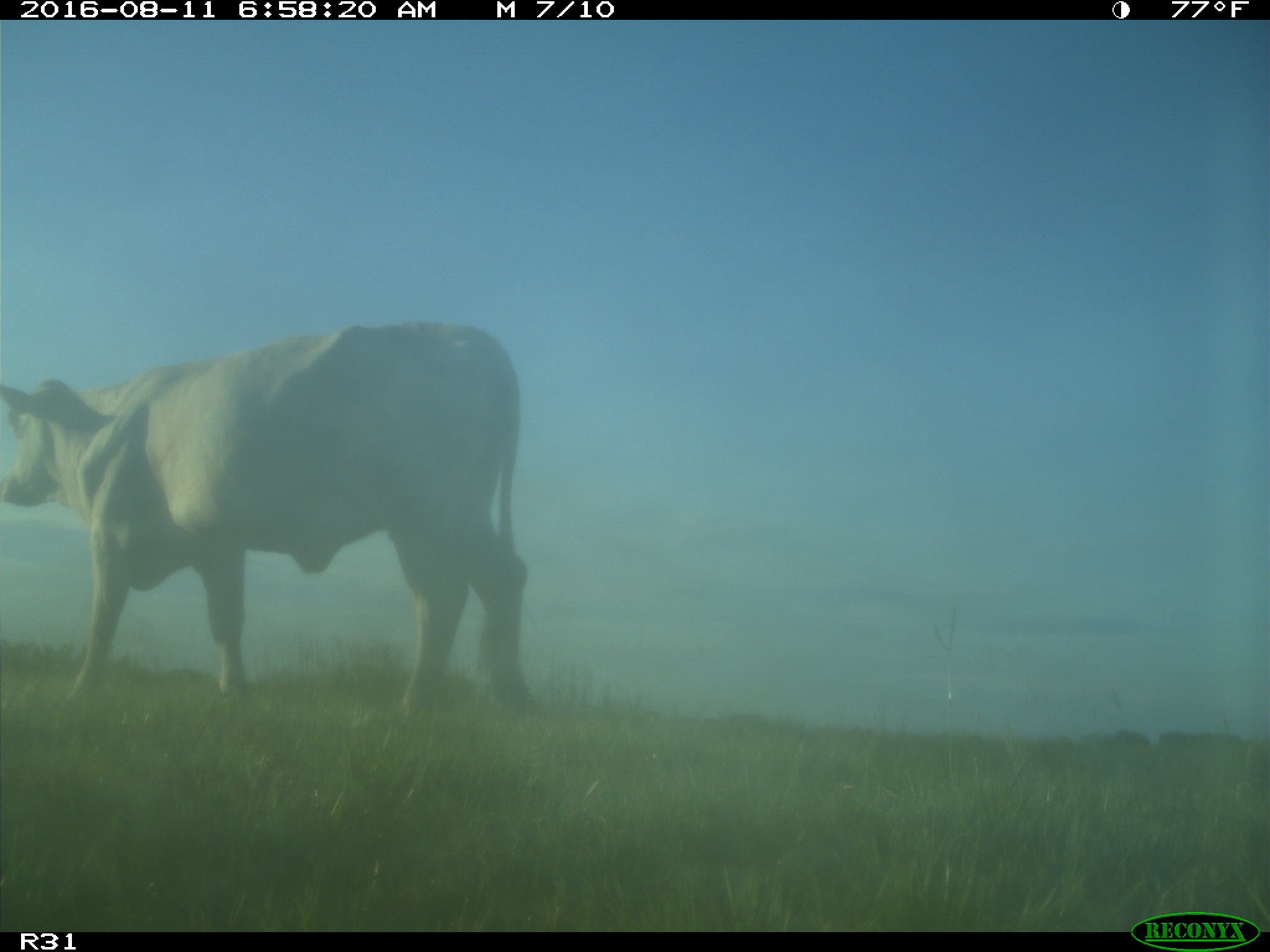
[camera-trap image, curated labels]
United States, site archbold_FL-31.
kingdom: Animalia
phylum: Chordata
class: Mammalia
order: Artiodactyla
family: Bovidae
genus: Bos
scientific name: Bos taurus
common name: domestic cow